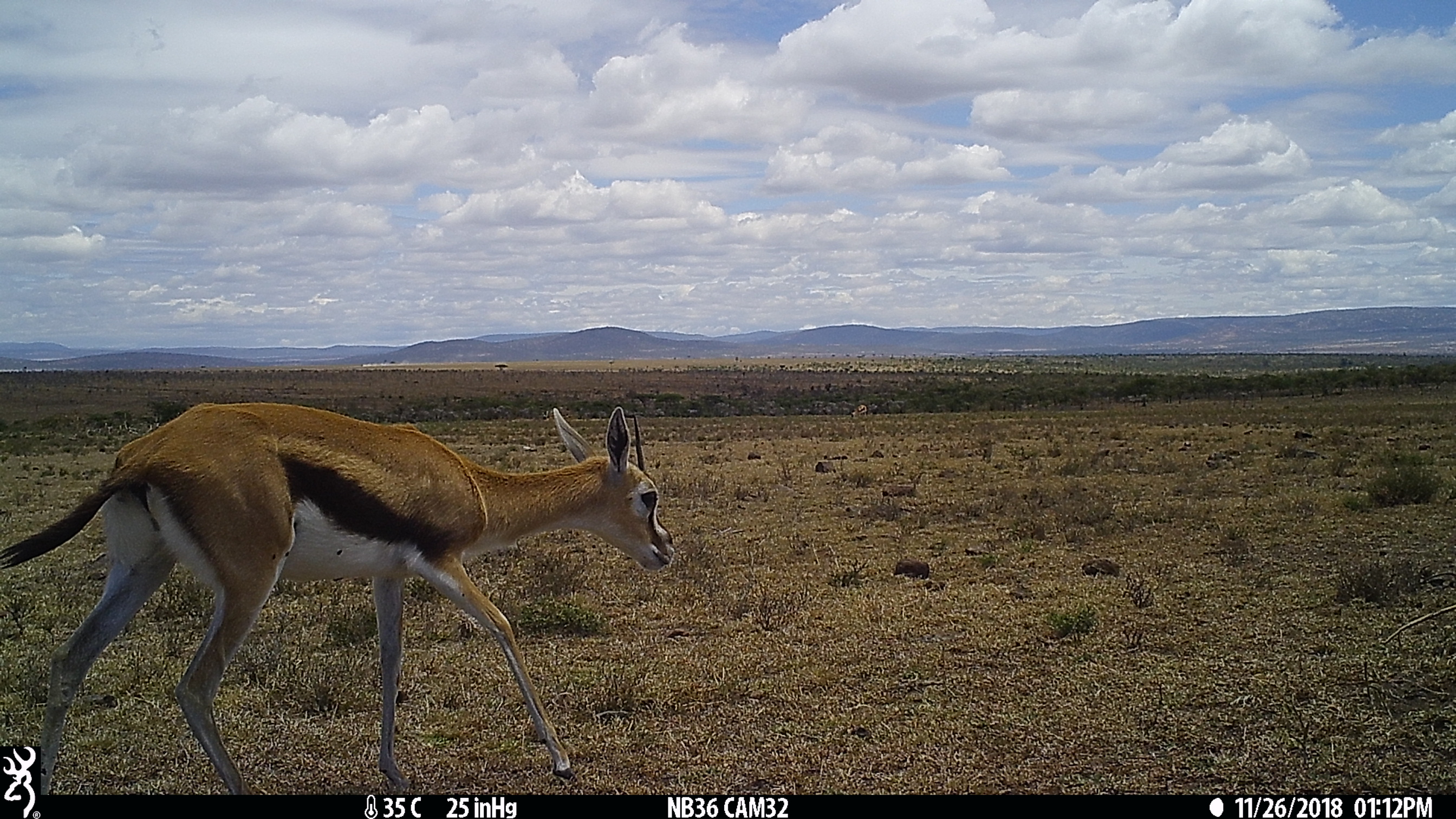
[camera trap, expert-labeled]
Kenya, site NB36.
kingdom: Animalia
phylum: Chordata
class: Mammalia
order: Artiodactyla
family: Bovidae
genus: Eudorcas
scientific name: Eudorcas thomsonii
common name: thomon's gazelle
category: gazelle thomsons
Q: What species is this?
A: Gazelle thomsons (thomon's gazelle) (Eudorcas thomsonii).